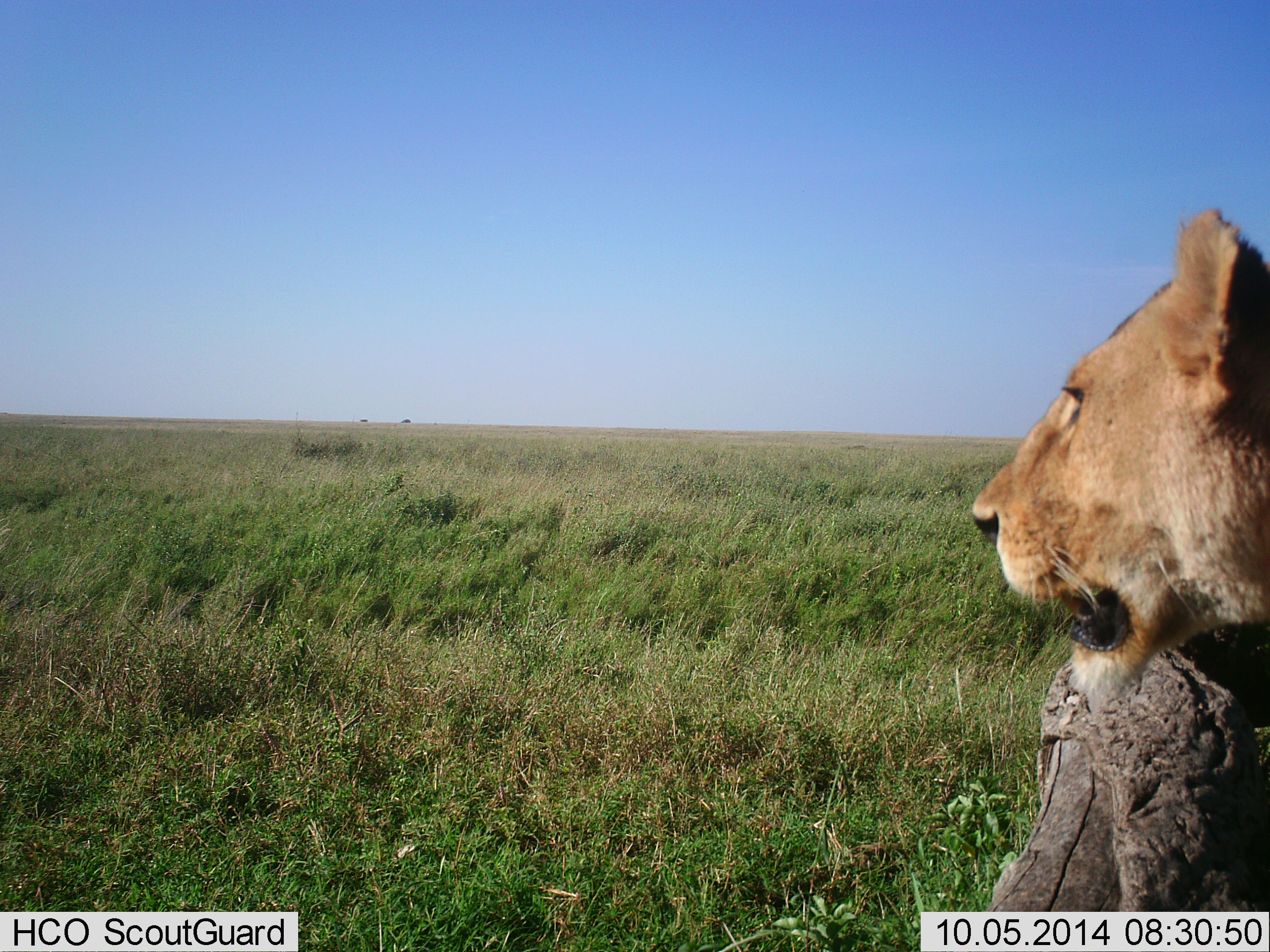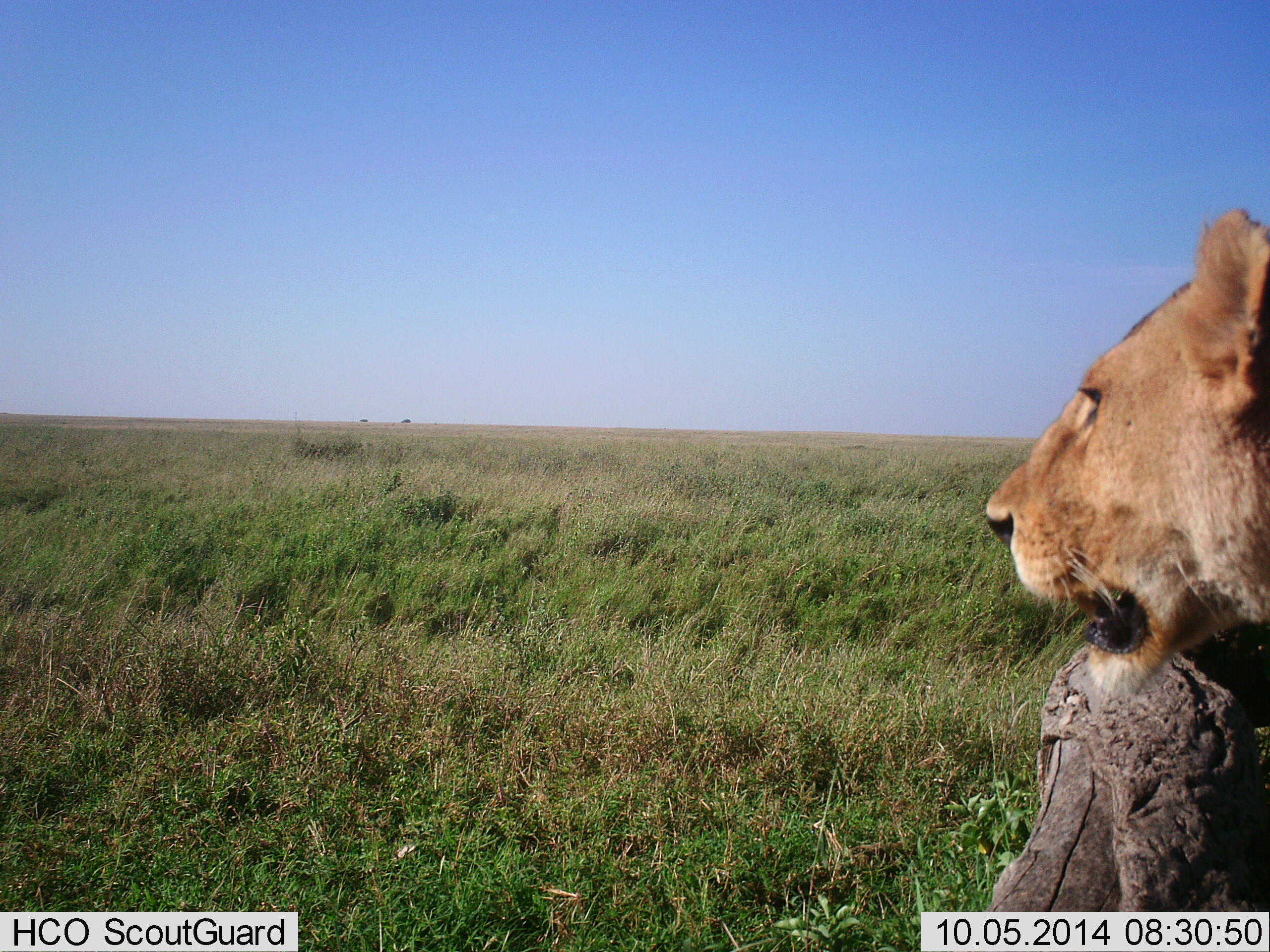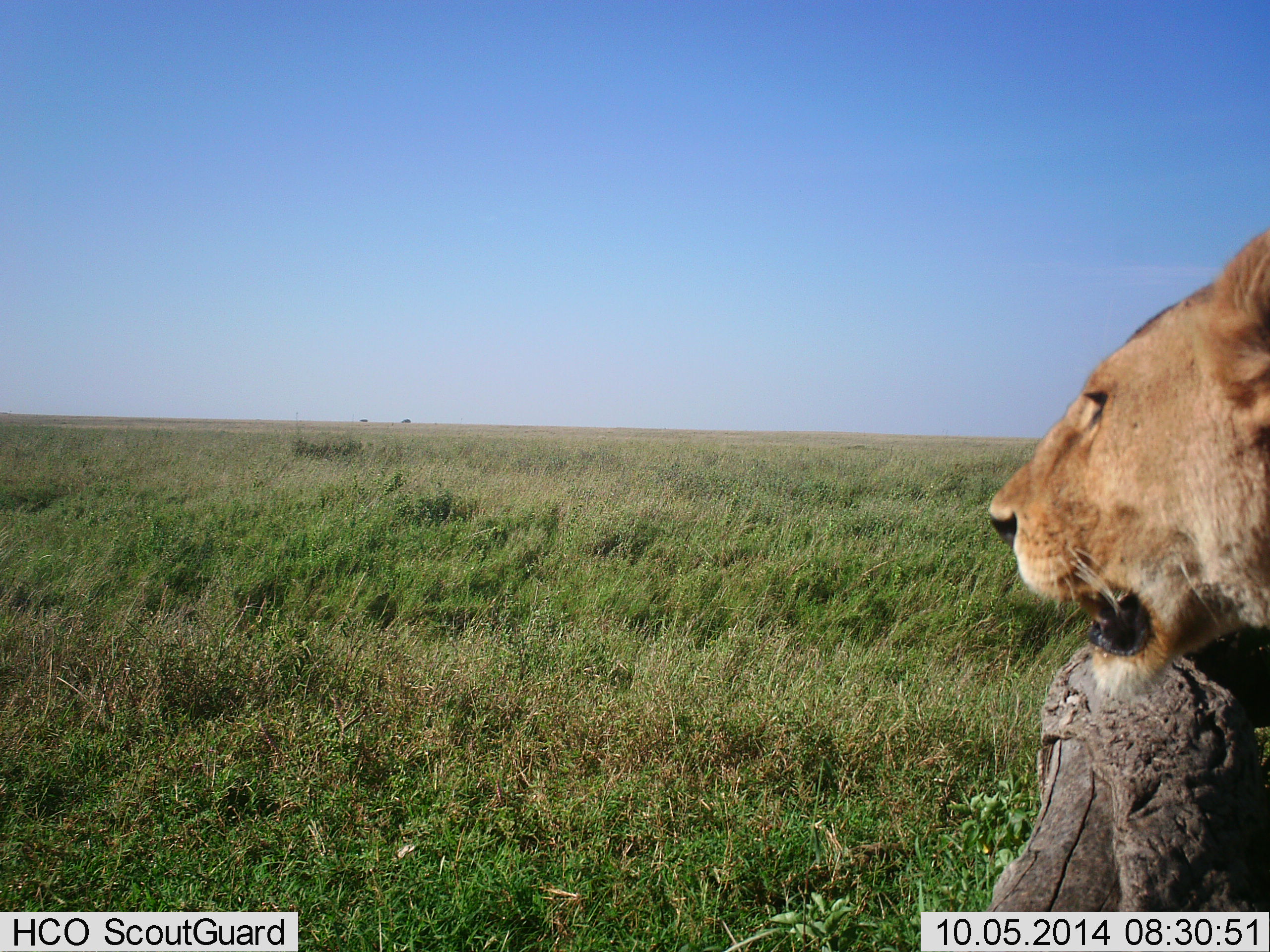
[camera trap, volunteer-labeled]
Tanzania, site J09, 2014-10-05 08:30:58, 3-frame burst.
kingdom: Animalia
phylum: Chordata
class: Mammalia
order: Carnivora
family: Felidae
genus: Panthera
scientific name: Panthera leo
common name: lion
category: lionfemale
Lionfemale (lion) (Panthera leo), count 1. Behavior (volunteer vote fractions): standing 80%, resting 20%, moving 10%, interacting 0%. Young present (vote fraction): 0%. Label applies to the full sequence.